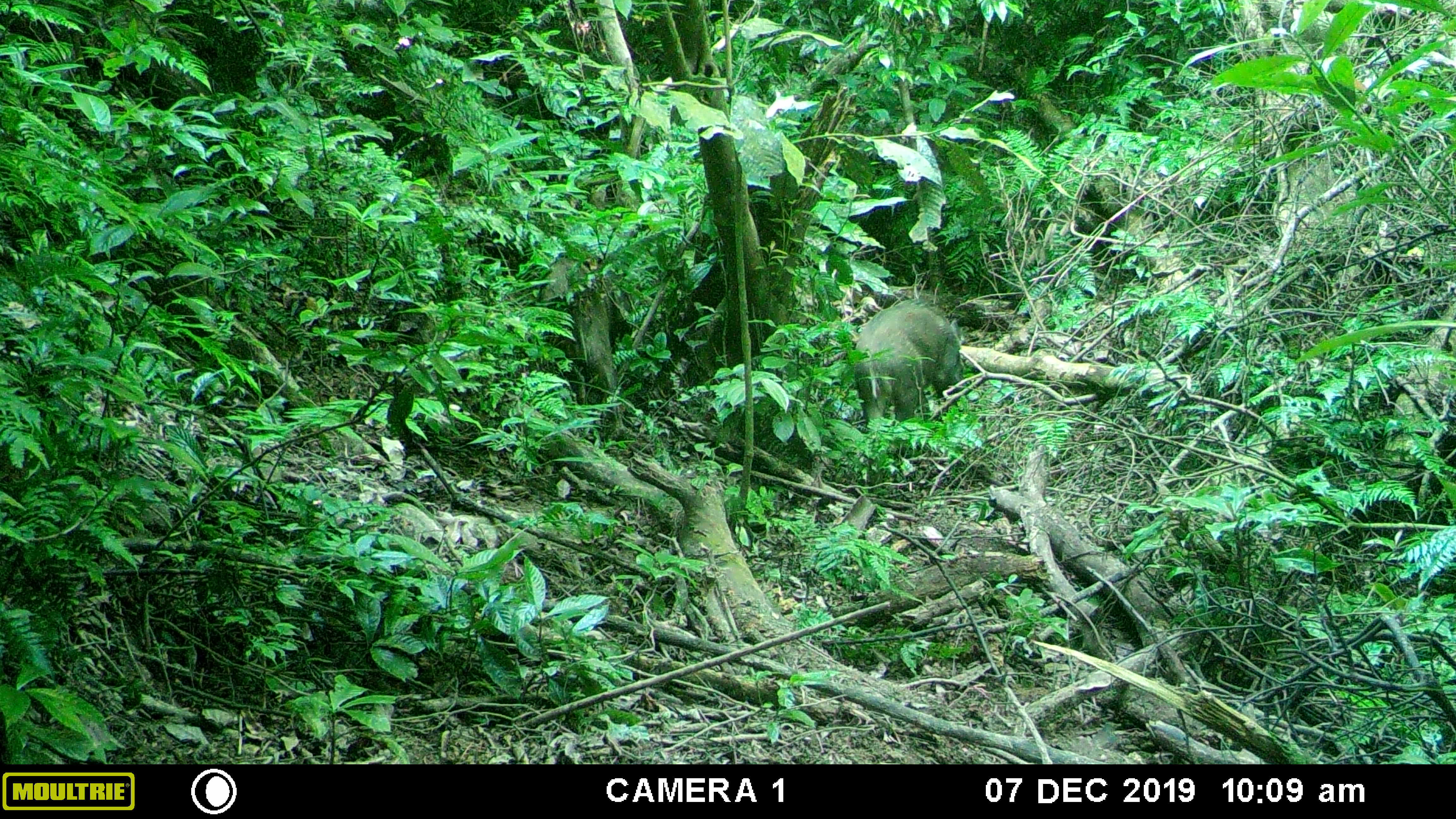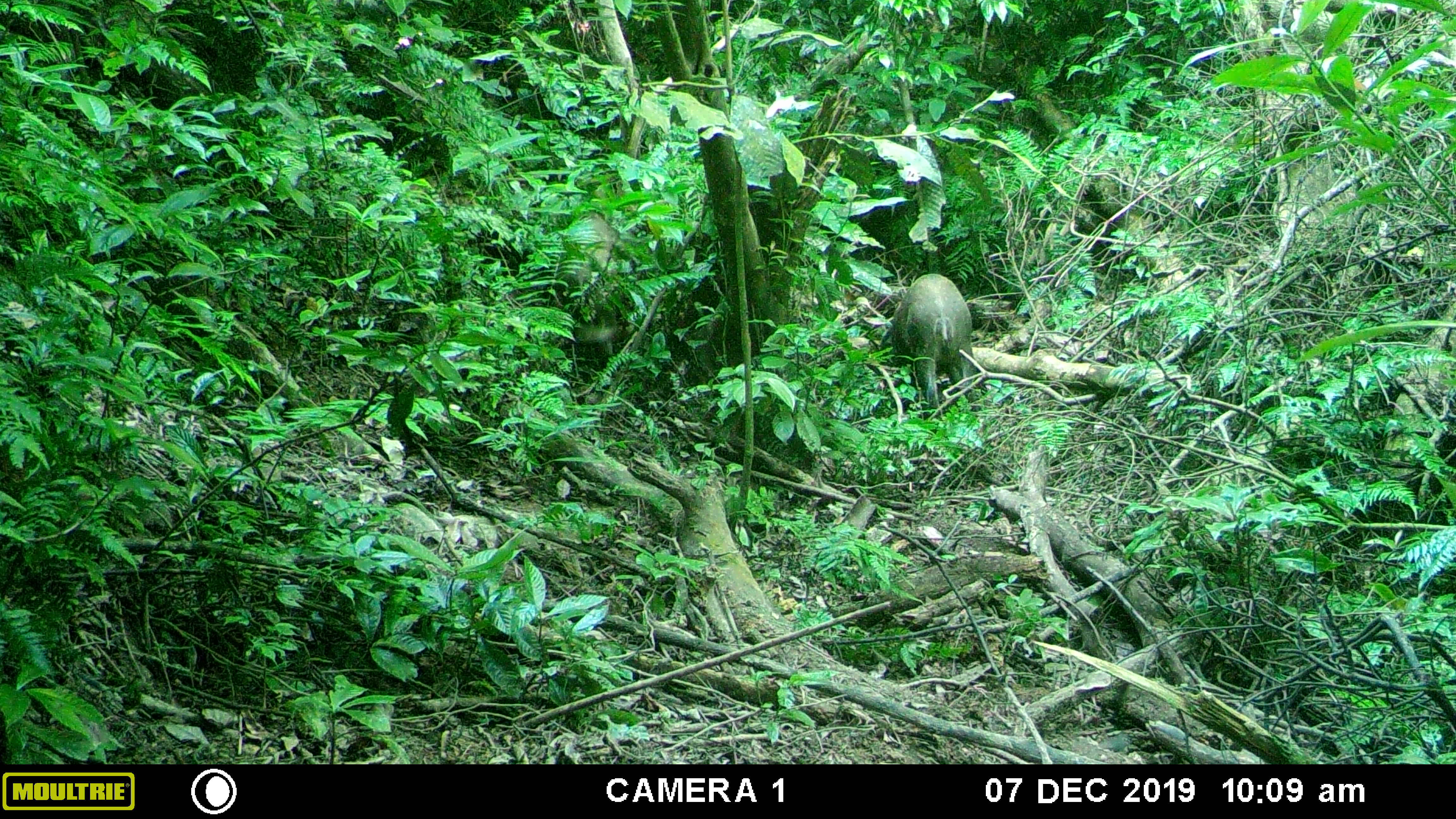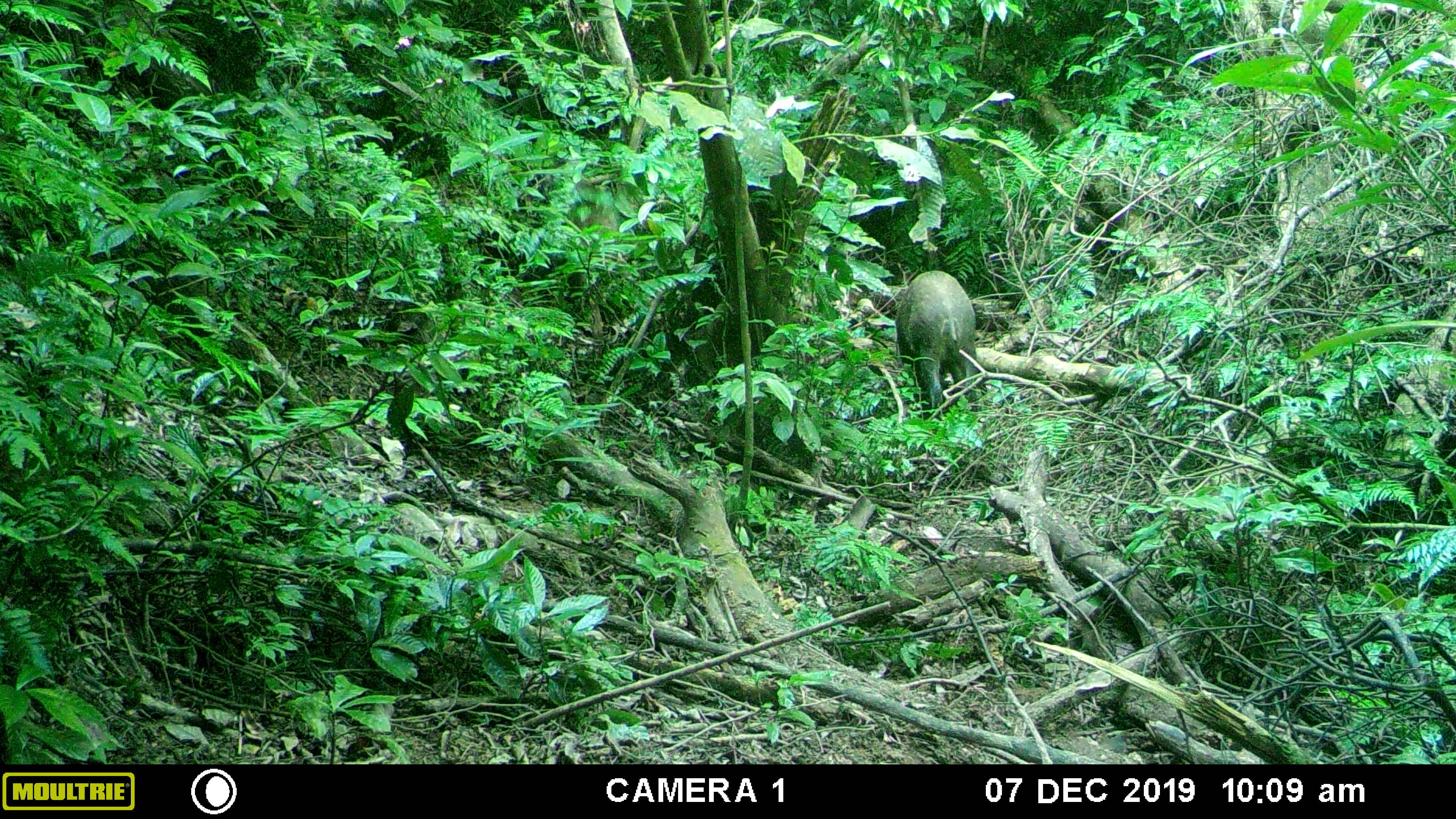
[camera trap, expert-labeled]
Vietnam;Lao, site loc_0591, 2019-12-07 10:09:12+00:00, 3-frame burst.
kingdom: Animalia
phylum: Chordata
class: Mammalia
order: Artiodactyla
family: Suidae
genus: Sus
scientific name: Sus scrofa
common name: eurasian wild pig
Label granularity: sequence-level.